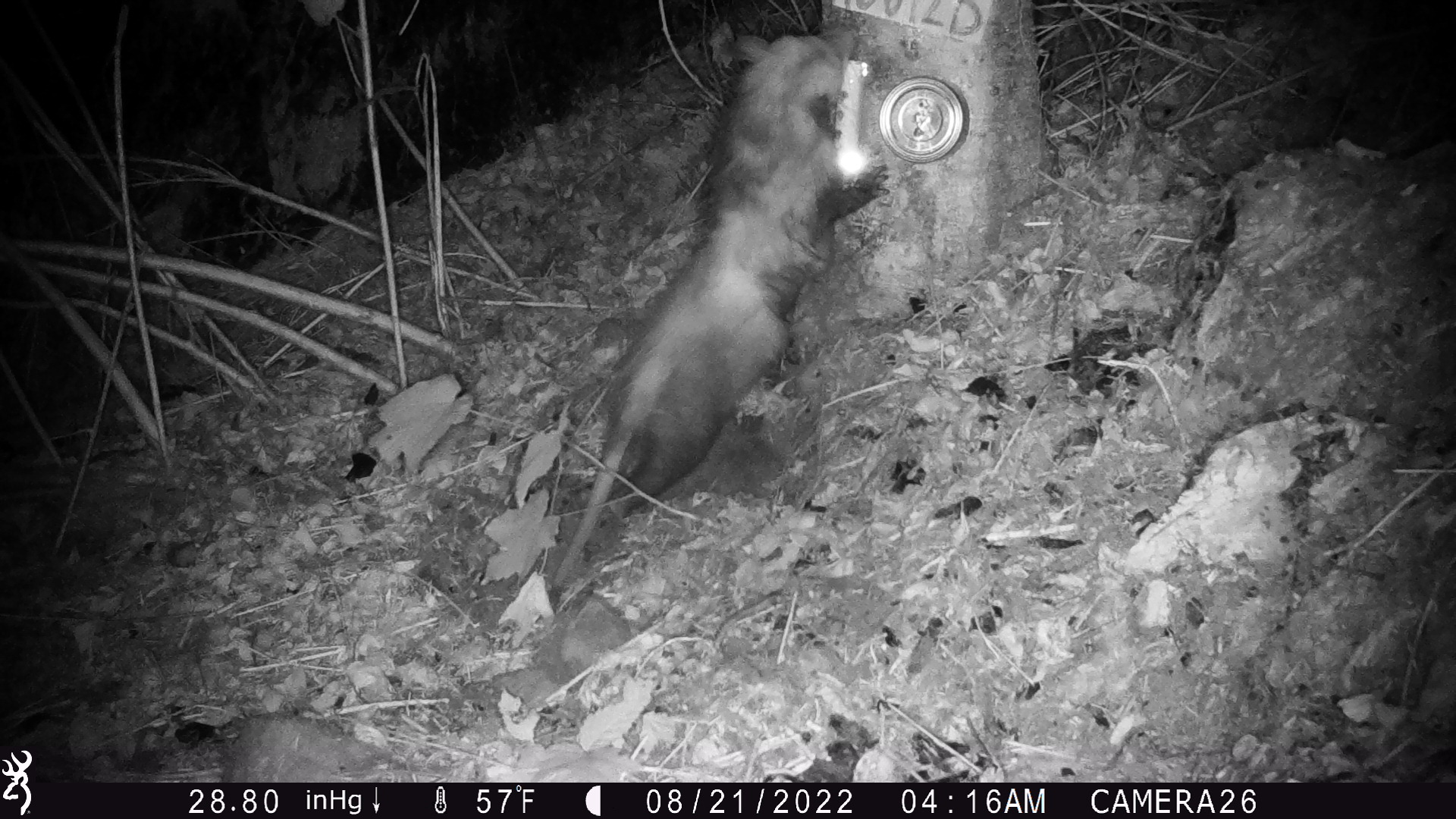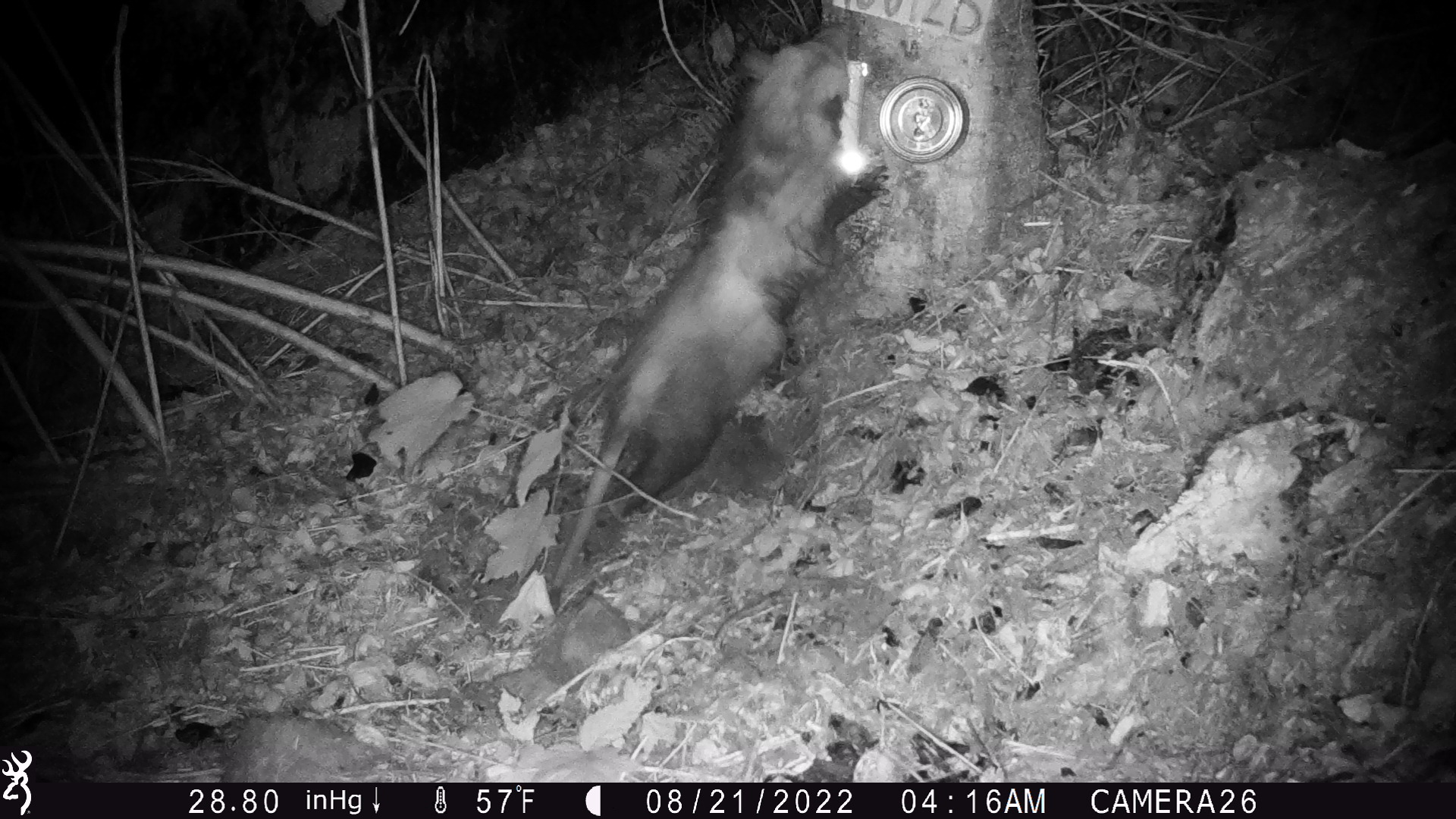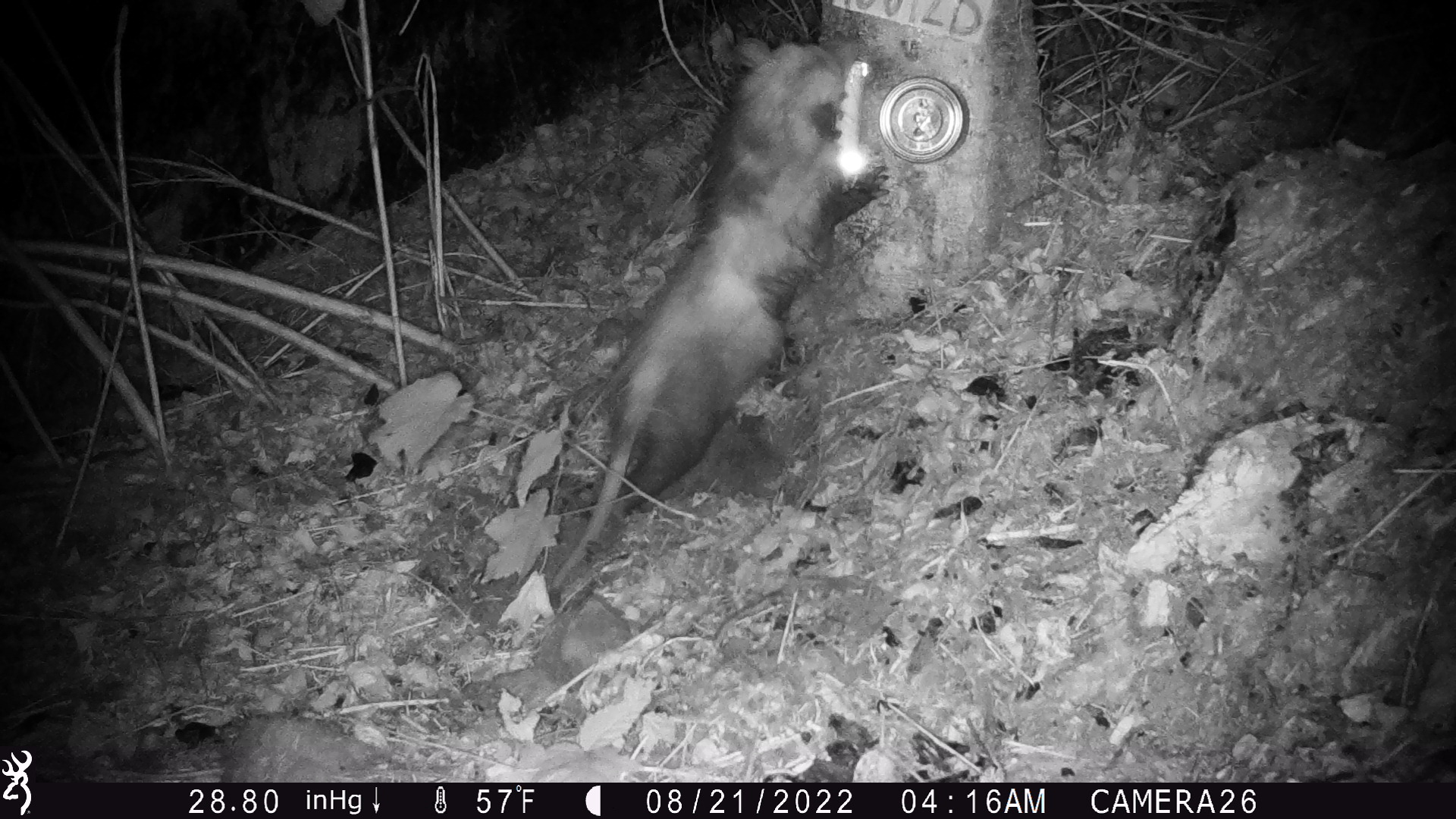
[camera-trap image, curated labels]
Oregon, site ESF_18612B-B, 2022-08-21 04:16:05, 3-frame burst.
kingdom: Animalia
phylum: Chordata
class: Mammalia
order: Didelphimorphia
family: Didelphidae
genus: Didelphis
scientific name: Didelphis virginiana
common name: virginia opossum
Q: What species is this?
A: Virginia opossum (Didelphis virginiana).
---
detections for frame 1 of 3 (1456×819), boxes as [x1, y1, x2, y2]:
virginia opossum: [537, 22, 903, 602]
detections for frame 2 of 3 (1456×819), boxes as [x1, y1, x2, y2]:
virginia opossum: [539, 27, 892, 586]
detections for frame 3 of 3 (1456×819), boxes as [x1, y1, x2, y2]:
virginia opossum: [543, 32, 886, 583]